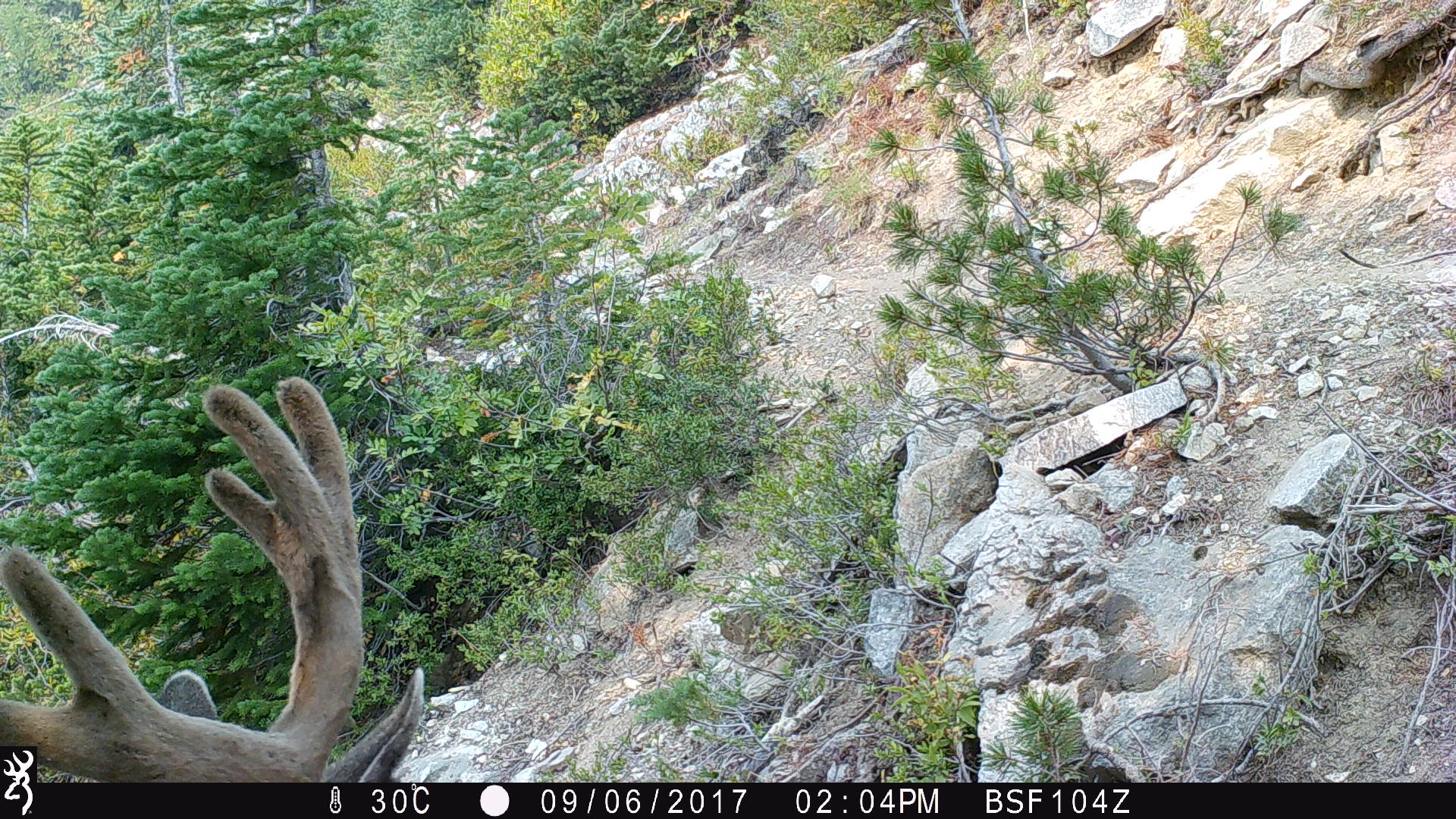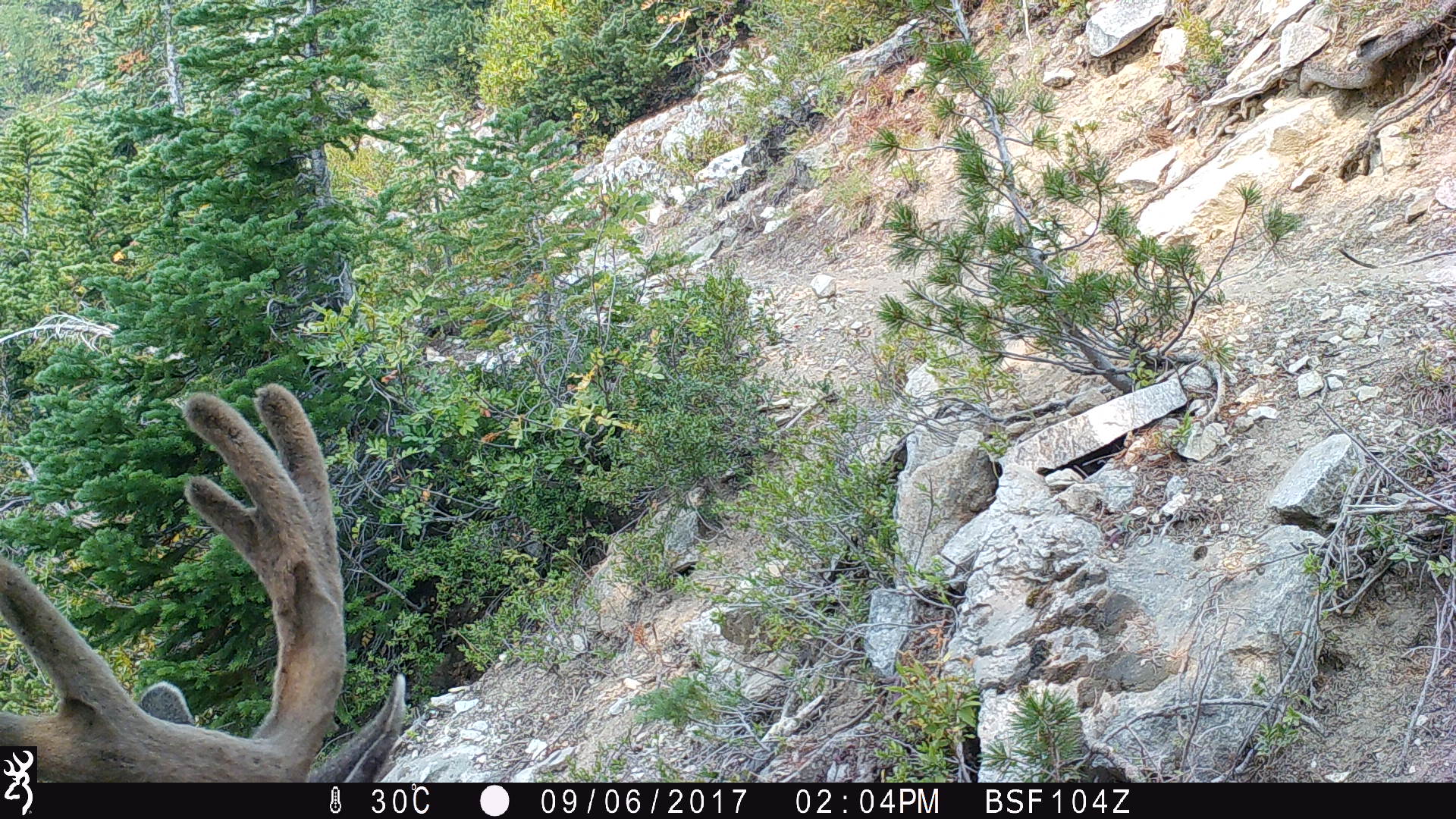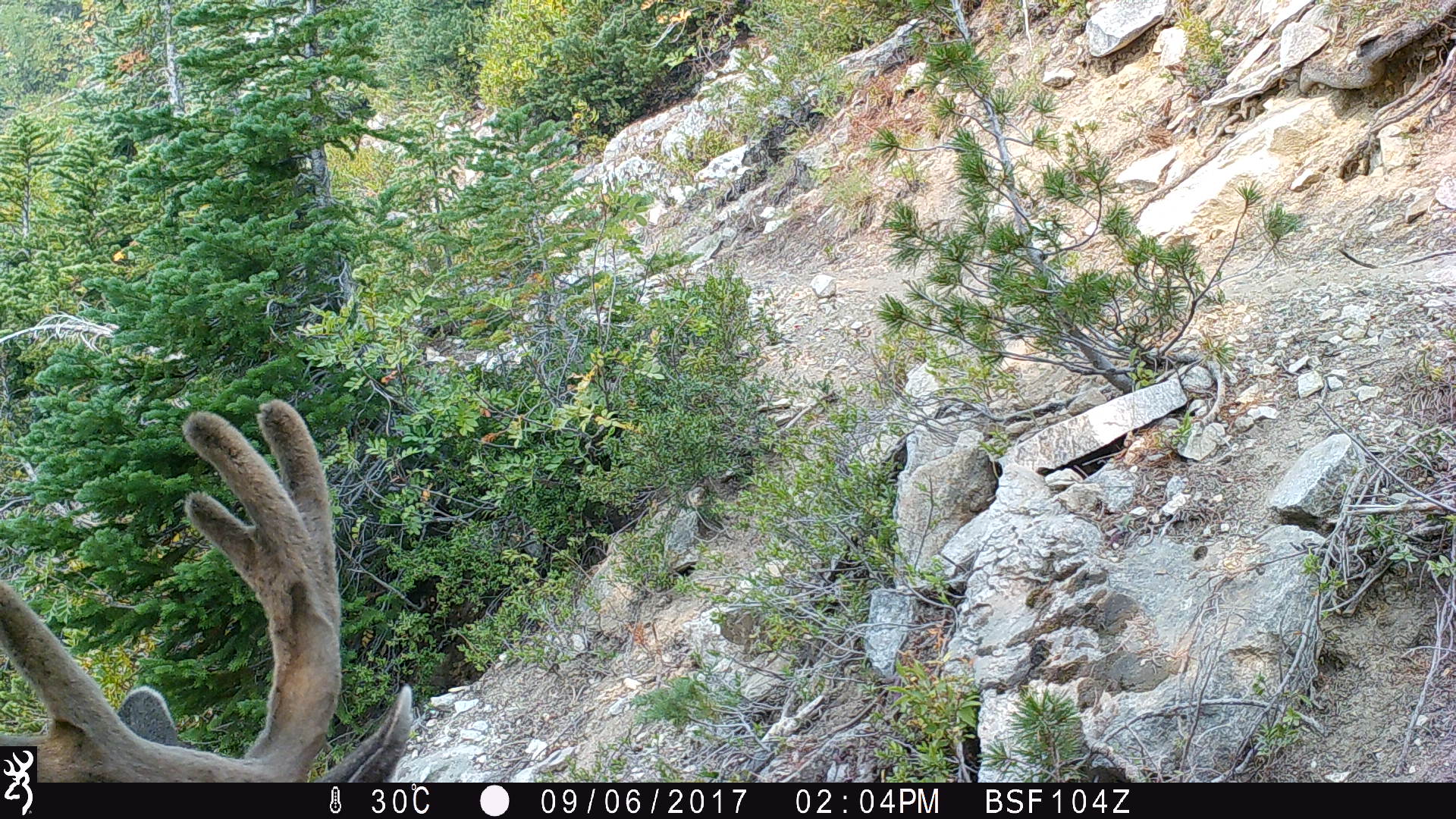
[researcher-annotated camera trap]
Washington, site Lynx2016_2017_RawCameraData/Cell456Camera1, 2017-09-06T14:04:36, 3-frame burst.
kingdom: Animalia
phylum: Chordata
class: Mammalia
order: Artiodactyla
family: Cervidae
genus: Odocoileus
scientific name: Odocoileus hemionus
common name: mule deer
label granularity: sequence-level